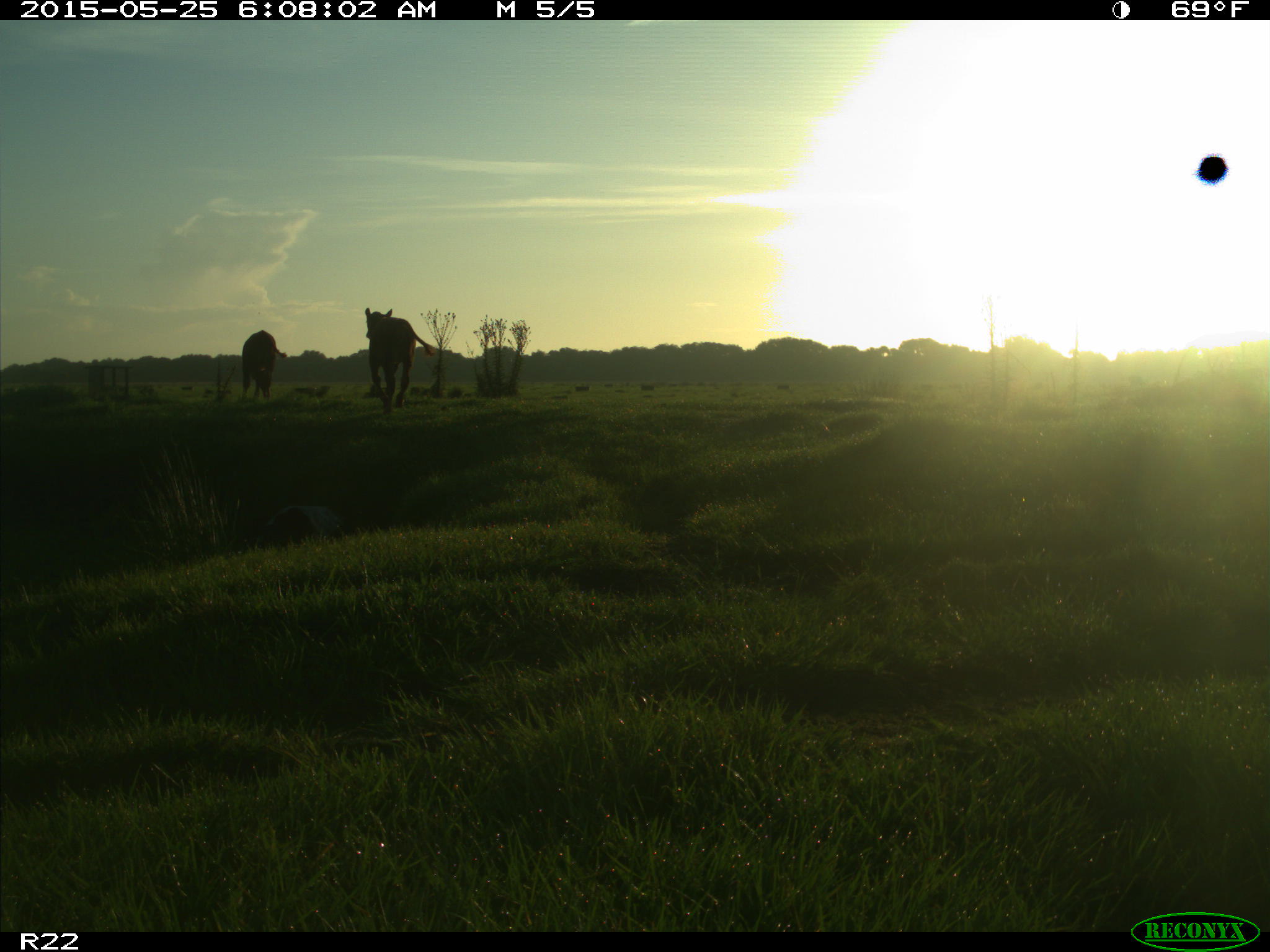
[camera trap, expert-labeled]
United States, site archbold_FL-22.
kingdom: Animalia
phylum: Chordata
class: Mammalia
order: Artiodactyla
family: Bovidae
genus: Bos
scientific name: Bos taurus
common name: domestic cow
Bos taurus (domestic cow).